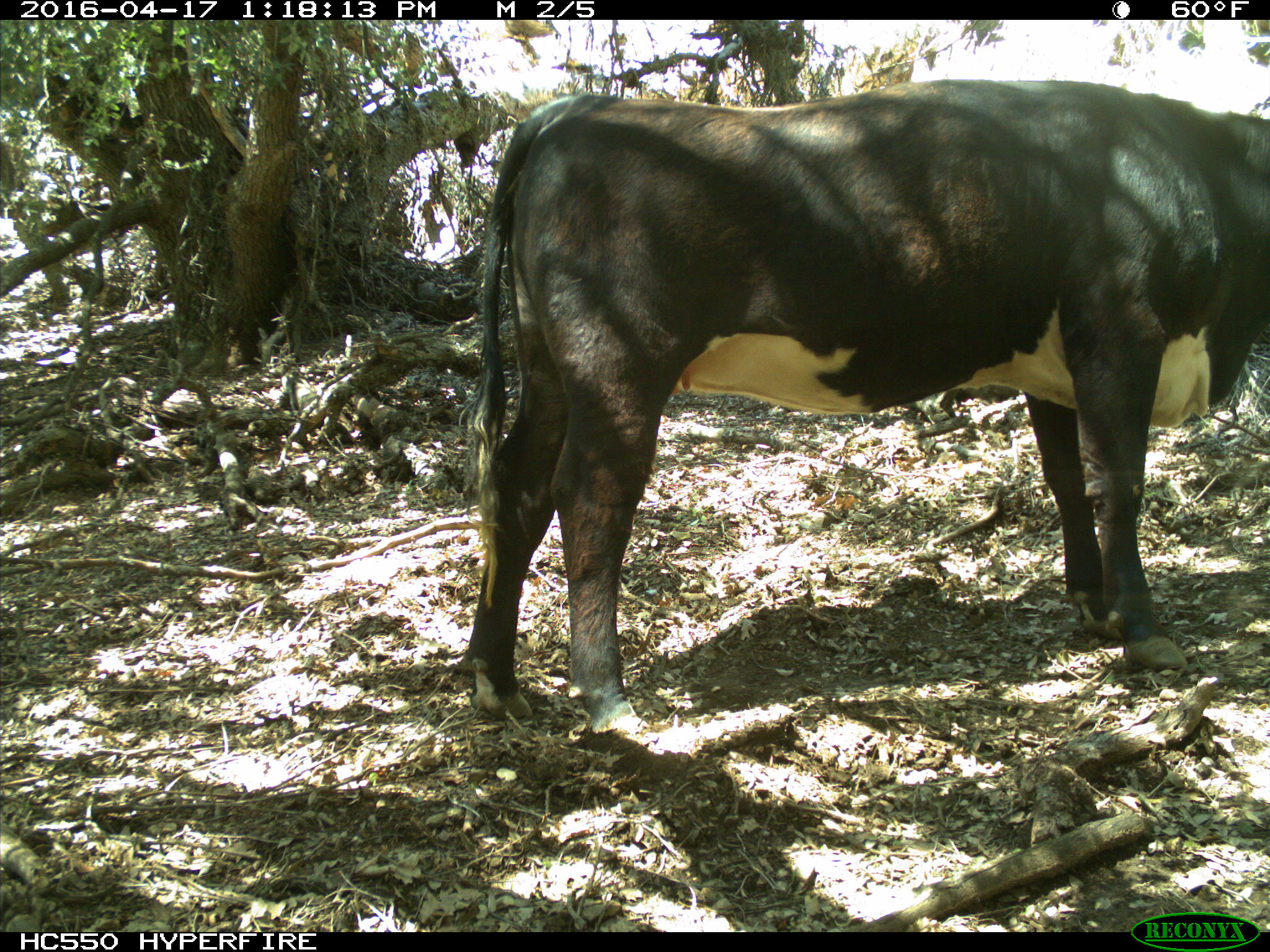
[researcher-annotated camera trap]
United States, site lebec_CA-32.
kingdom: Animalia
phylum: Chordata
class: Mammalia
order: Artiodactyla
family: Bovidae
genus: Bos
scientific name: Bos taurus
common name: domestic cow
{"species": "Bos taurus (domestic cow)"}